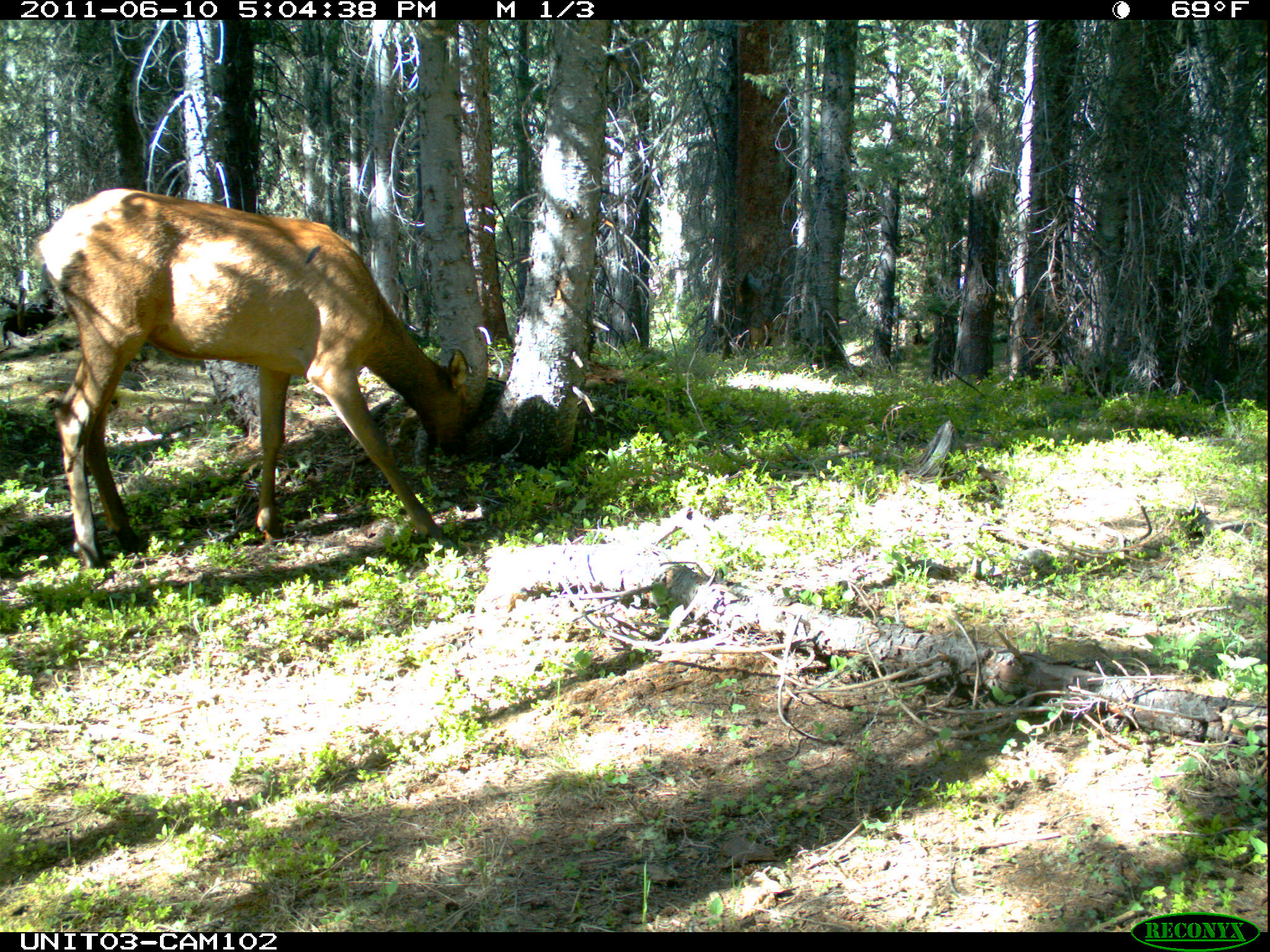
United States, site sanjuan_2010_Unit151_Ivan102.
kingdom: Animalia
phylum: Chordata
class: Mammalia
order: Artiodactyla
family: Cervidae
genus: Cervus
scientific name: Cervus elaphus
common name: red deer